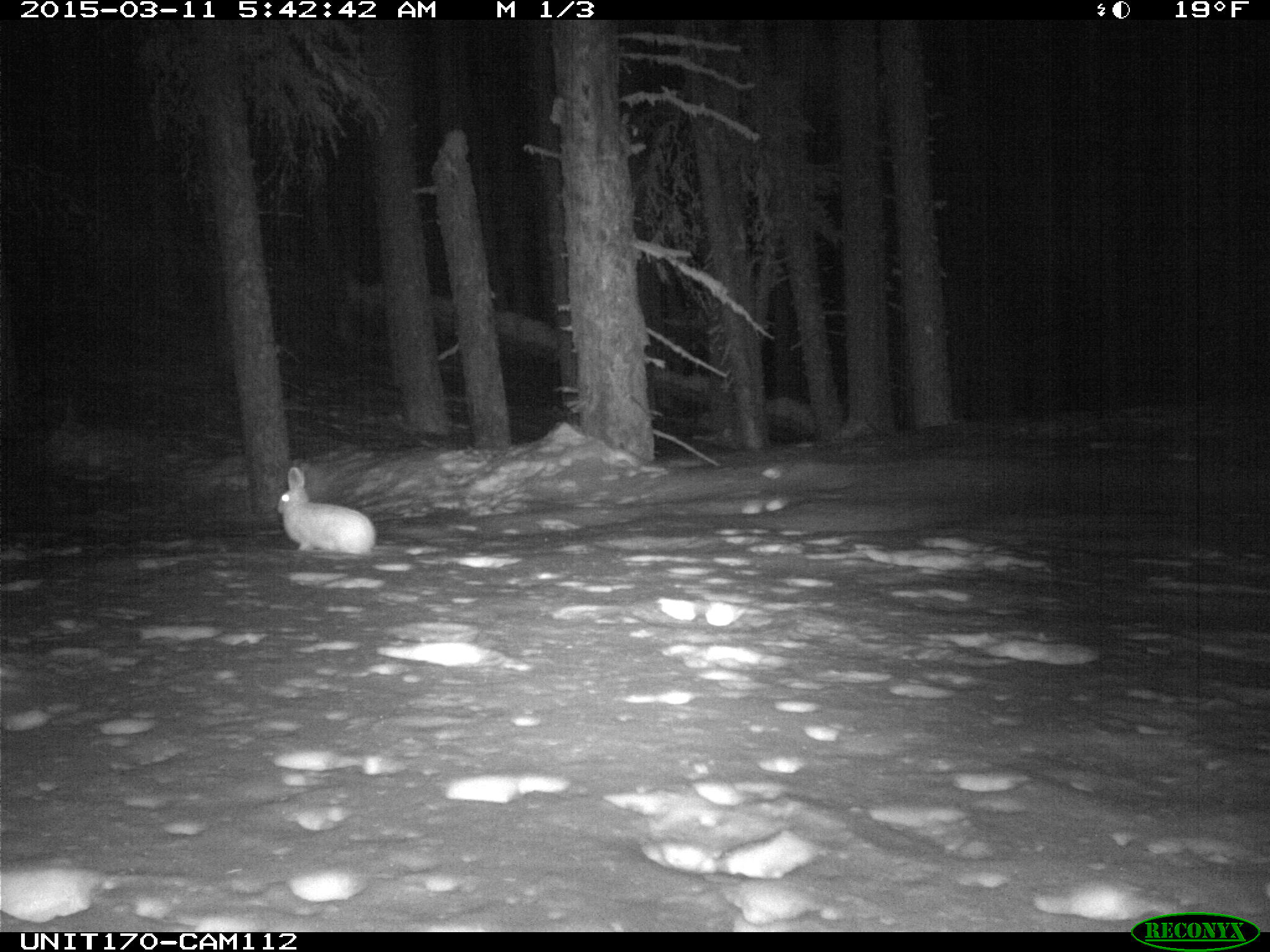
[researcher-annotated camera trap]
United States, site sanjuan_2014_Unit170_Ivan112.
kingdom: Animalia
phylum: Chordata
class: Mammalia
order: Lagomorpha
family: Leporidae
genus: Lepus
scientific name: Lepus americanus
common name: snowshoe hare